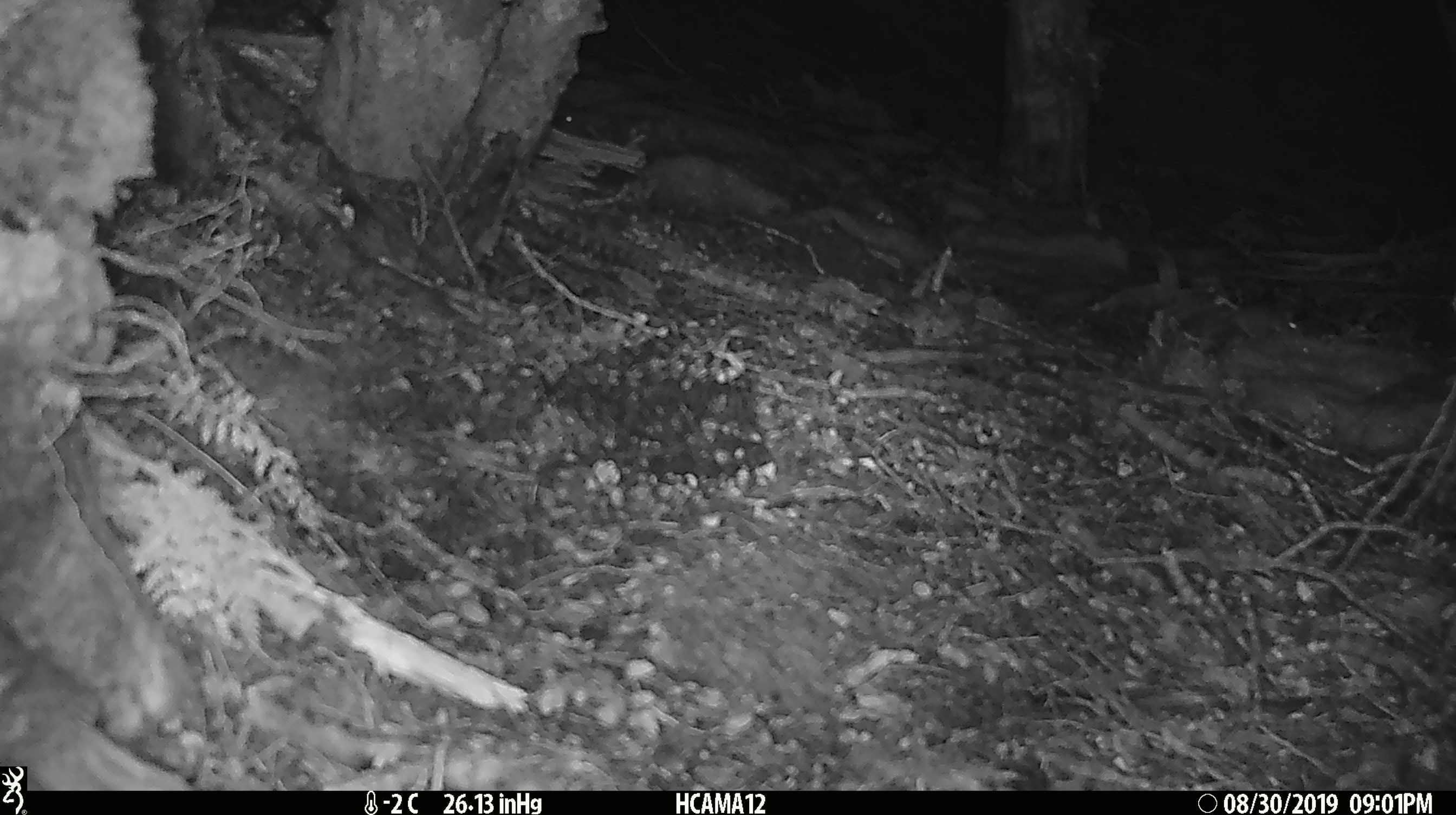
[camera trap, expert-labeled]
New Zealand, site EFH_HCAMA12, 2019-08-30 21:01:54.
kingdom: Animalia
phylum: Chordata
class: Mammalia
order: Rodentia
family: Muridae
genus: Mus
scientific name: Mus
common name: mouse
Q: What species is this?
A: Mouse (Mus).